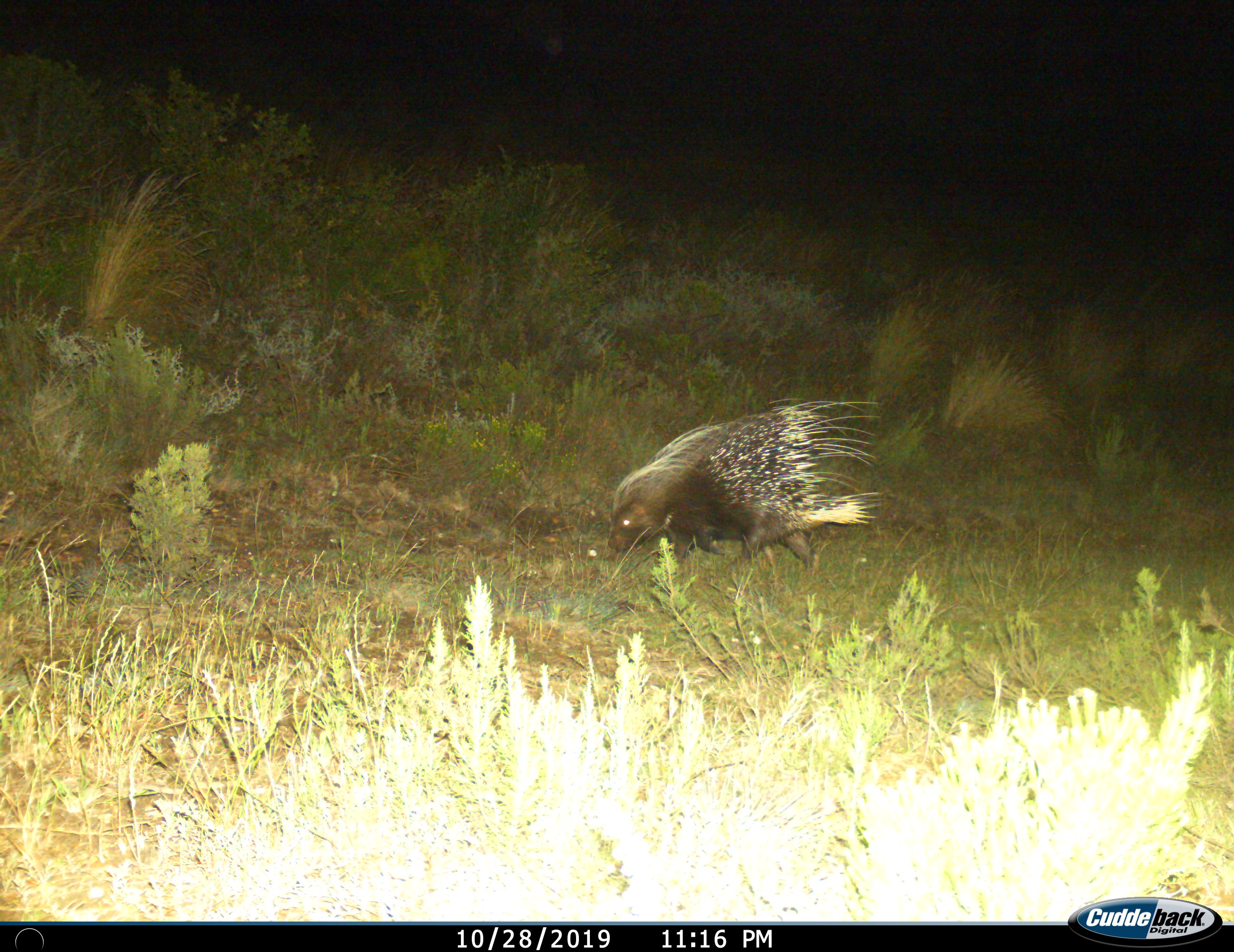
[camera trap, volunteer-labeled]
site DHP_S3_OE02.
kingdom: Animalia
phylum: Chordata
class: Mammalia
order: Rodentia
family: Hystricidae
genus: Hystrix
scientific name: Hystrix cristata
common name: crested porcupine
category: porcupine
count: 1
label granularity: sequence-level